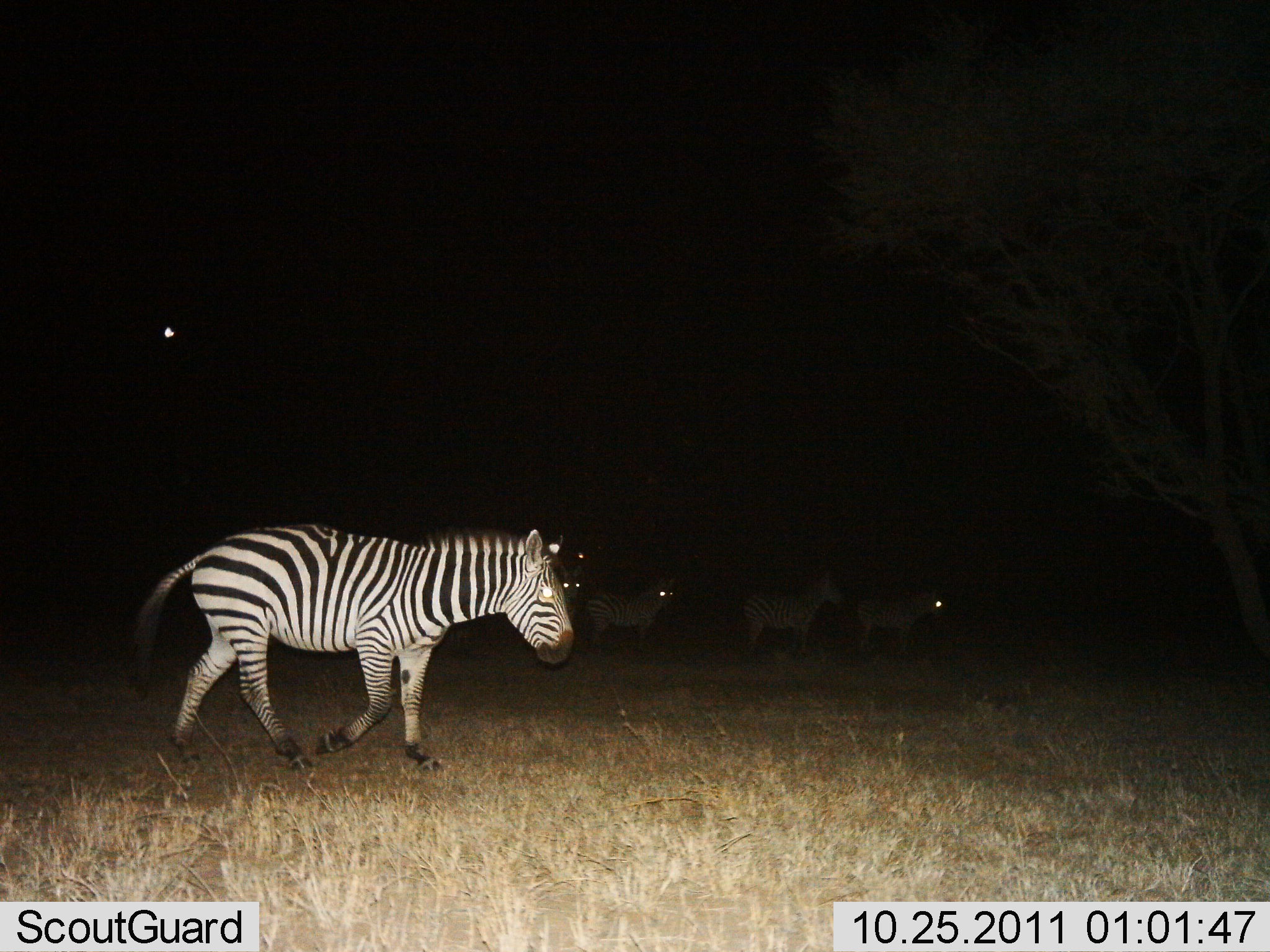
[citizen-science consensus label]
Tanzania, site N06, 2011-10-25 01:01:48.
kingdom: Animalia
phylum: Chordata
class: Mammalia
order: Perissodactyla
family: Equidae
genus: Equus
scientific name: Equus quagga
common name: plains zebra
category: zebra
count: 6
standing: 64%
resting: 0%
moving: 73%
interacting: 0%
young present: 0%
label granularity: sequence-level